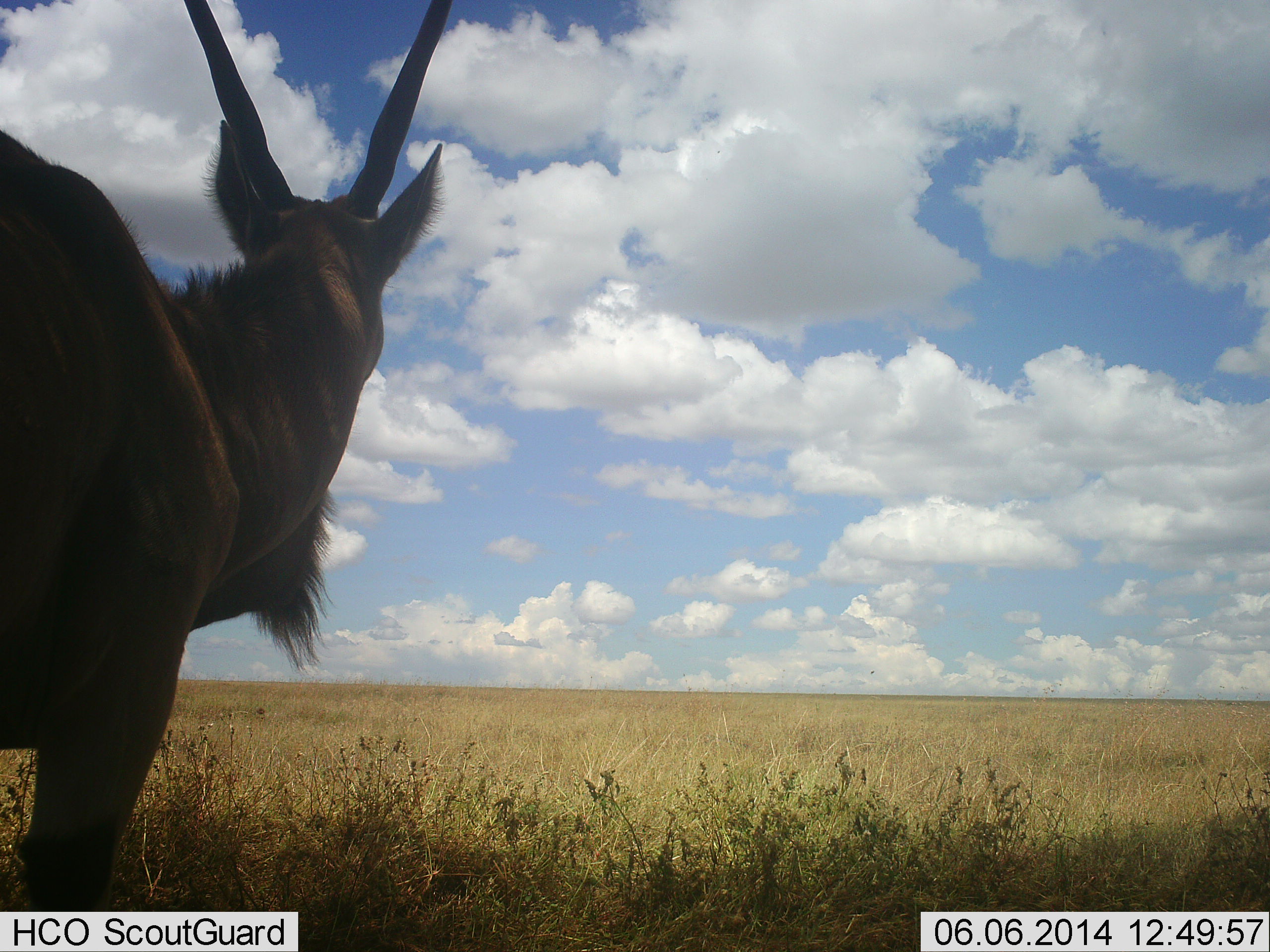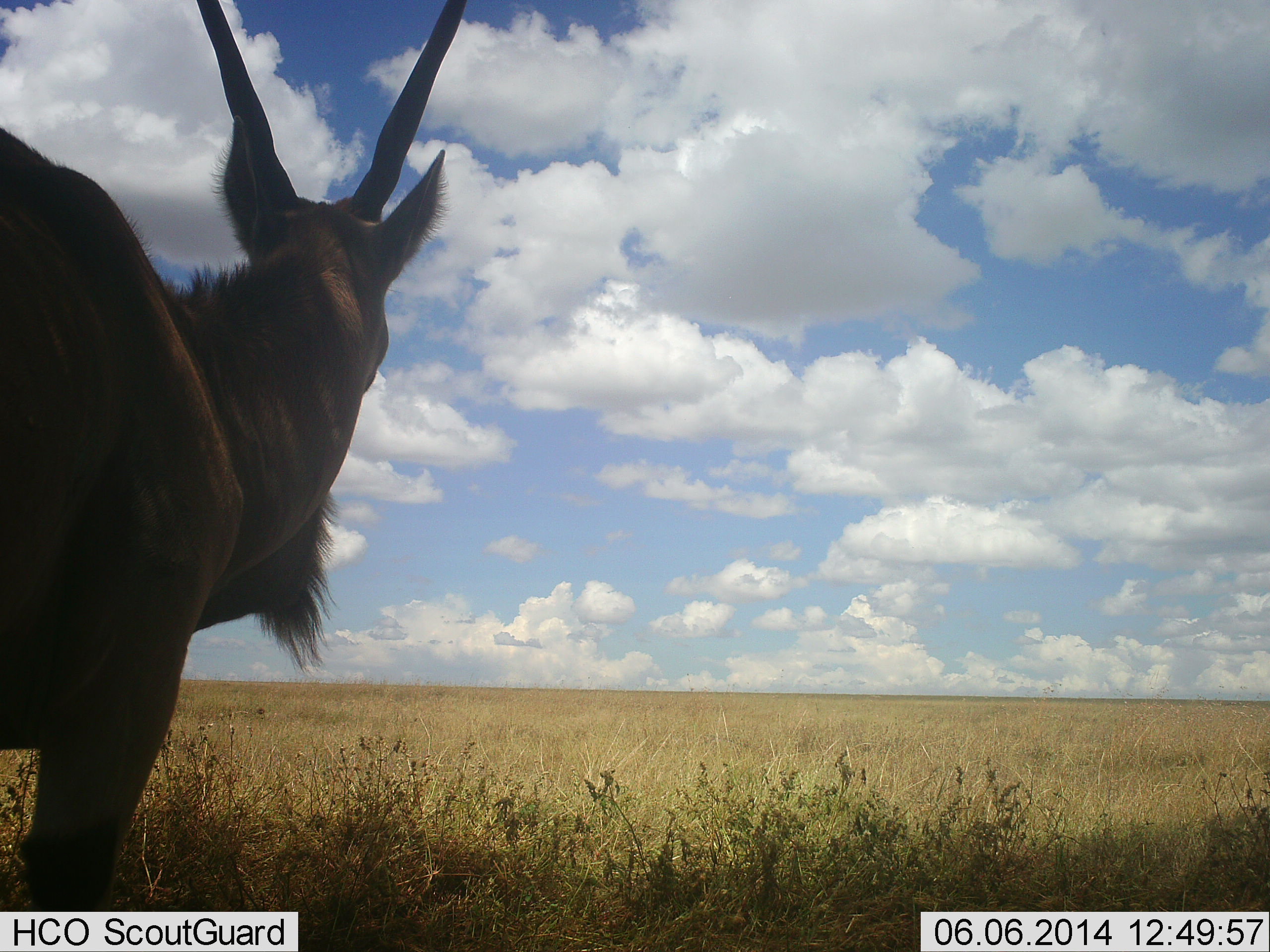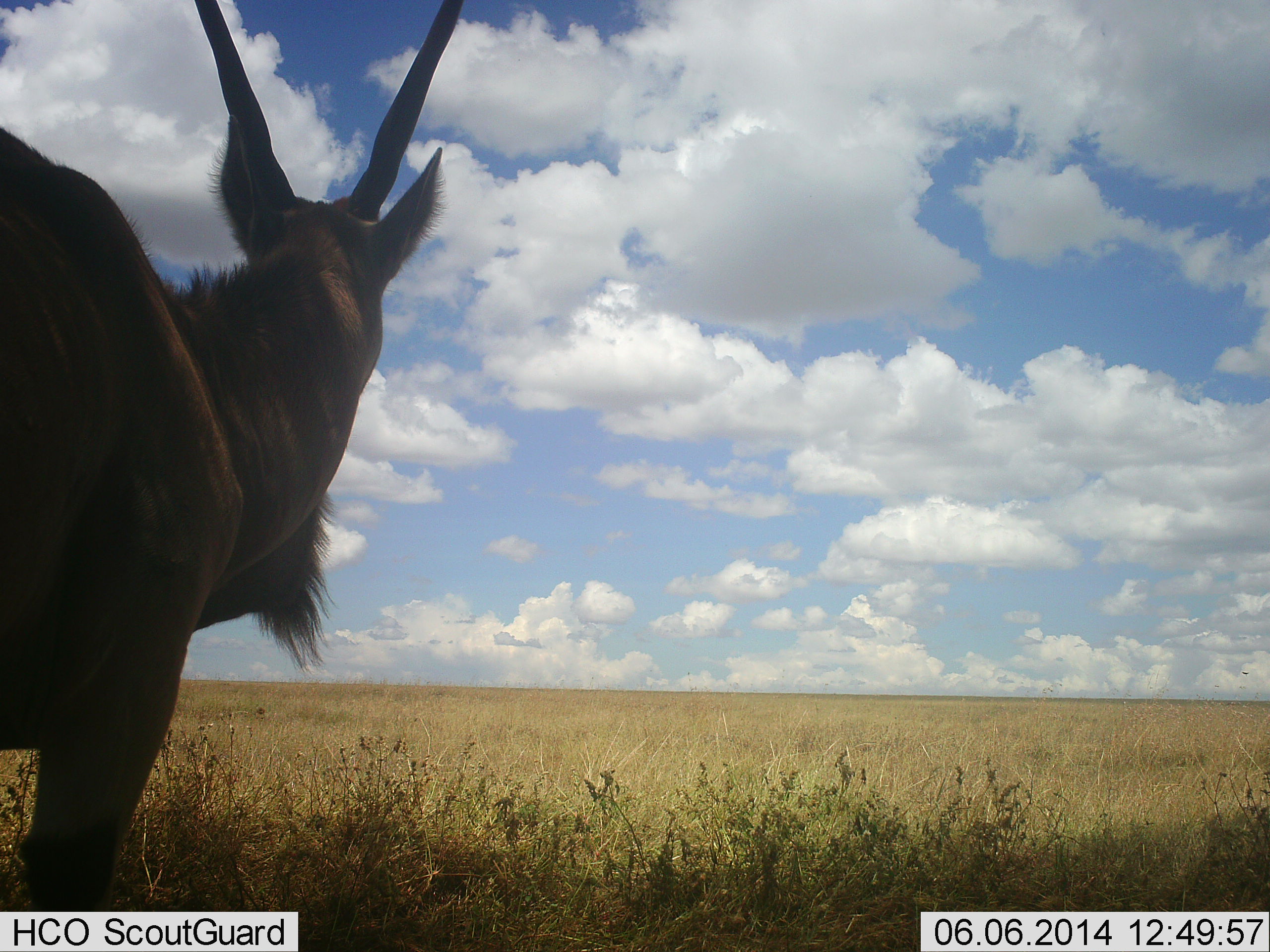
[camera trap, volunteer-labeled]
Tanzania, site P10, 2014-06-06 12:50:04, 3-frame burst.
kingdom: Animalia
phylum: Chordata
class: Mammalia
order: Artiodactyla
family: Bovidae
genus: Tragelaphus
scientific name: Tragelaphus oryx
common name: eland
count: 1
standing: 100%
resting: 0%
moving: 0%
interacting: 0%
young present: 0%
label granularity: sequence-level